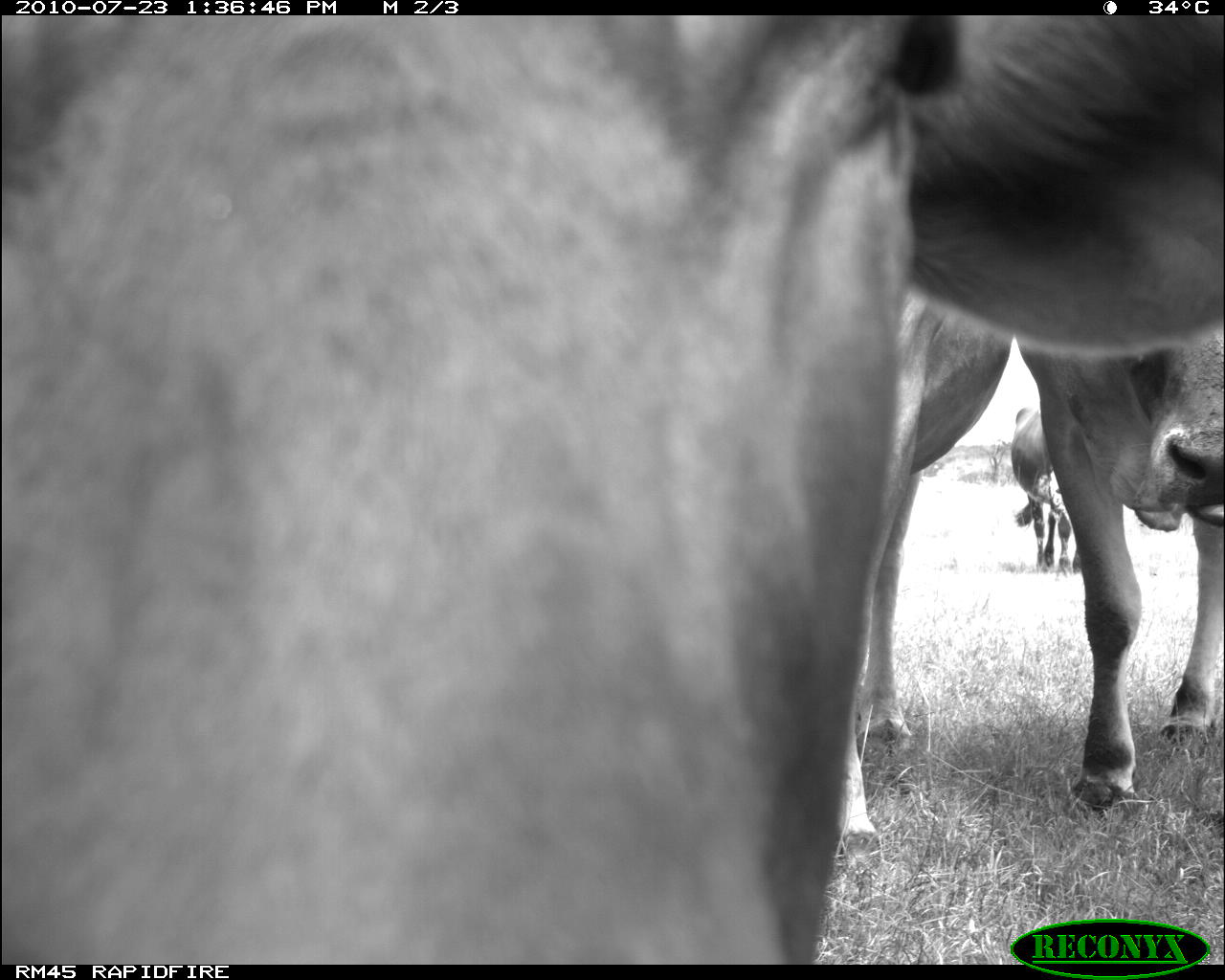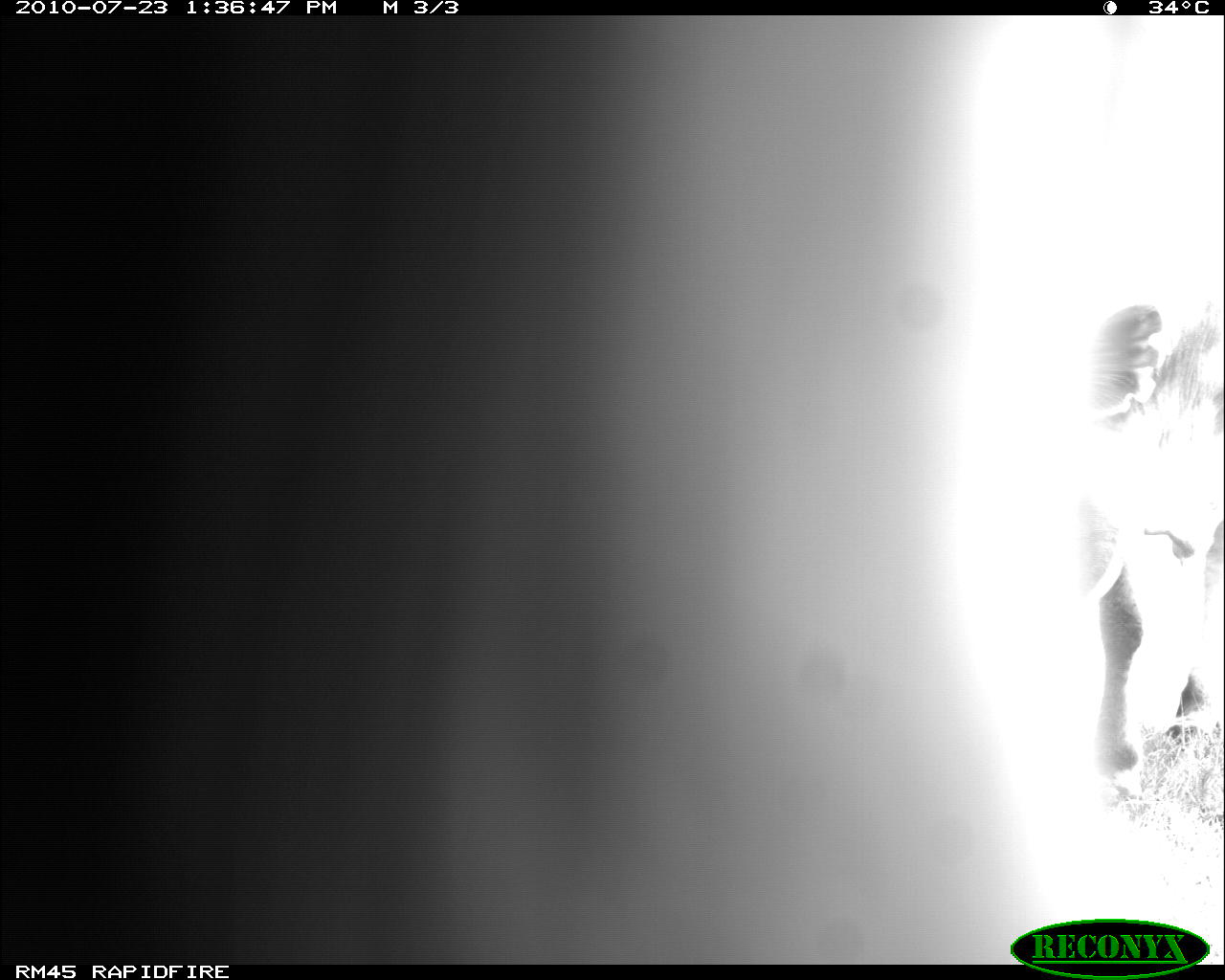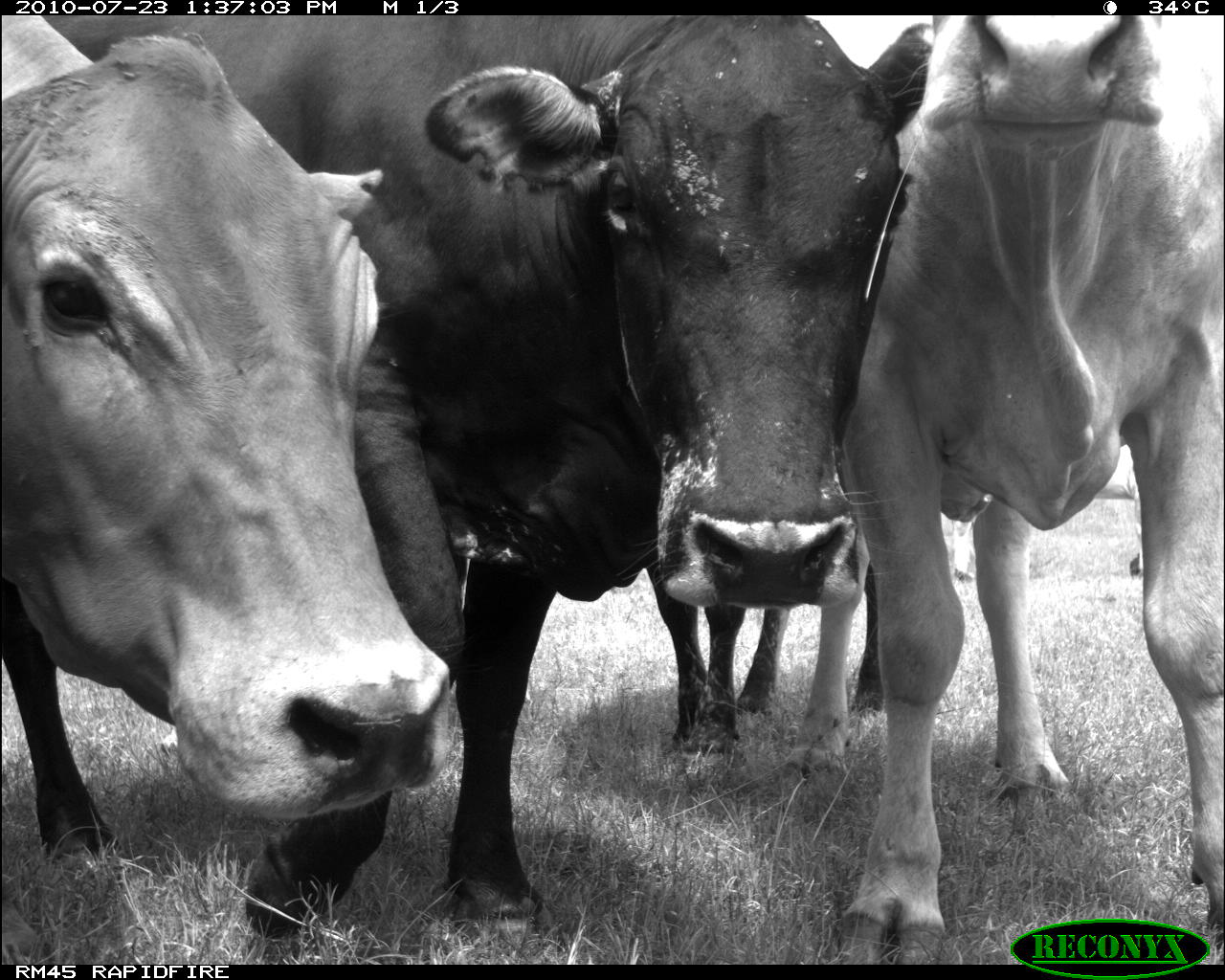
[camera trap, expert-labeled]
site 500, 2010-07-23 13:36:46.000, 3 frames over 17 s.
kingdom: Animalia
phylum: Chordata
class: Mammalia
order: Artiodactyla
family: Bovidae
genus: Tragelaphus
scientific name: Tragelaphus oryx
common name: eland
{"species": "Tragelaphus oryx (eland)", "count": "4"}